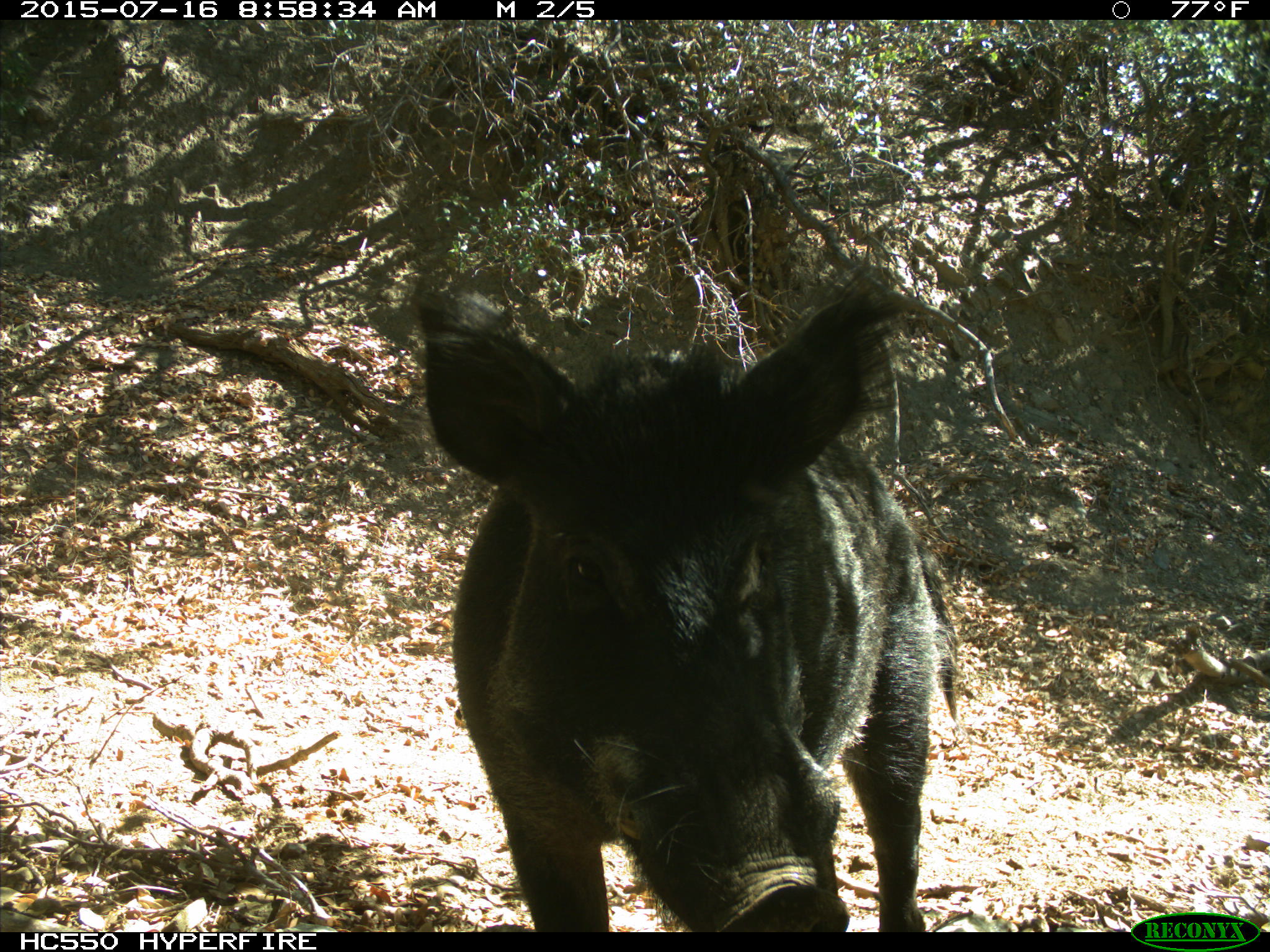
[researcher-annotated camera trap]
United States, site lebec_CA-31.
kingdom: Animalia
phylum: Chordata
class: Mammalia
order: Artiodactyla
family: Suidae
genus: Sus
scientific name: Sus scrofa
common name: wild boar